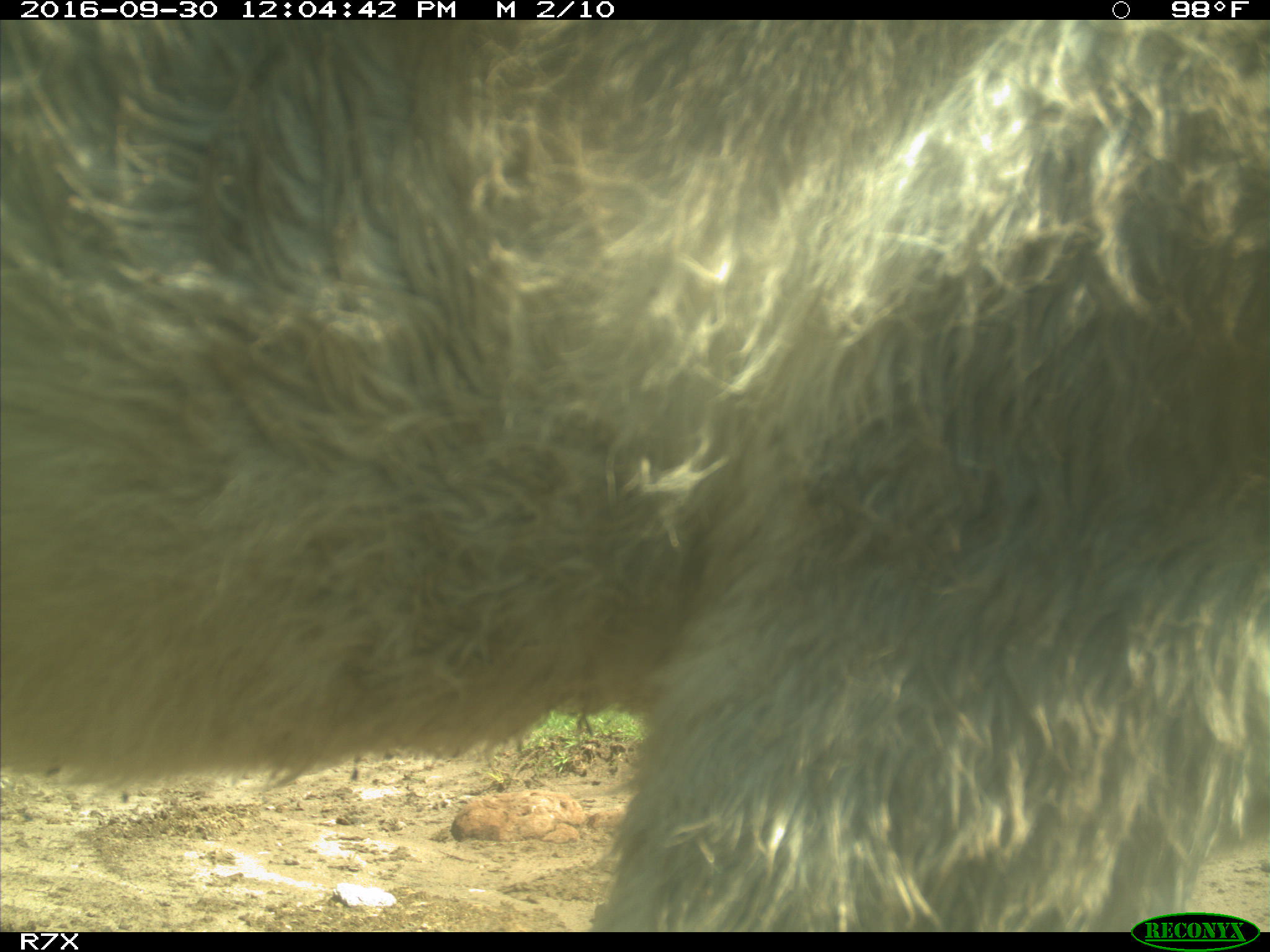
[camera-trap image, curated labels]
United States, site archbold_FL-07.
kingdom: Animalia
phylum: Chordata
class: Mammalia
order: Perissodactyla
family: Equidae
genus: Equus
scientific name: Equus africanus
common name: african wild ass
Equus africanus (african wild ass).